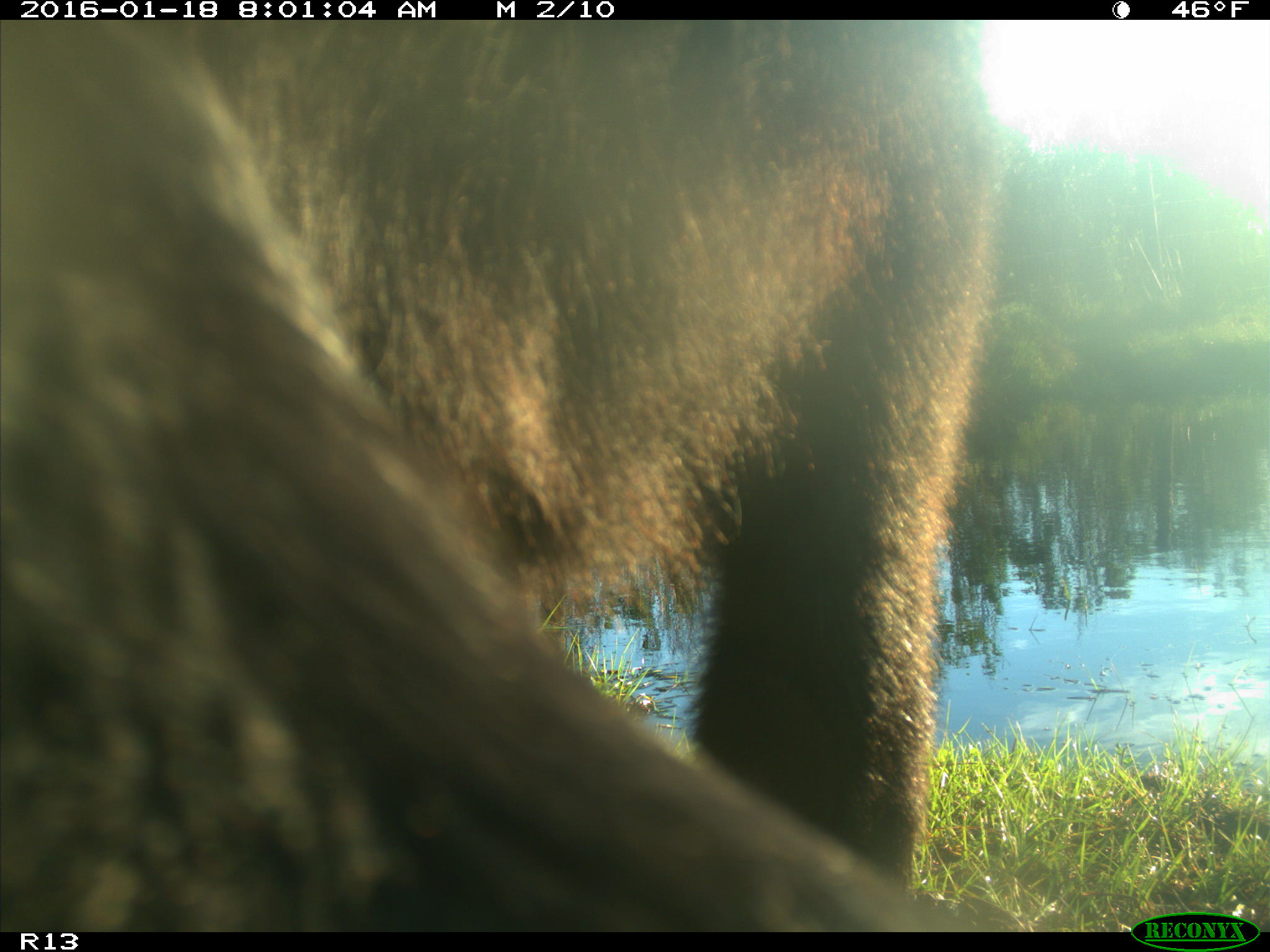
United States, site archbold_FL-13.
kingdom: Animalia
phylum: Chordata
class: Mammalia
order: Artiodactyla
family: Bovidae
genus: Bos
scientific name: Bos taurus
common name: domestic cow